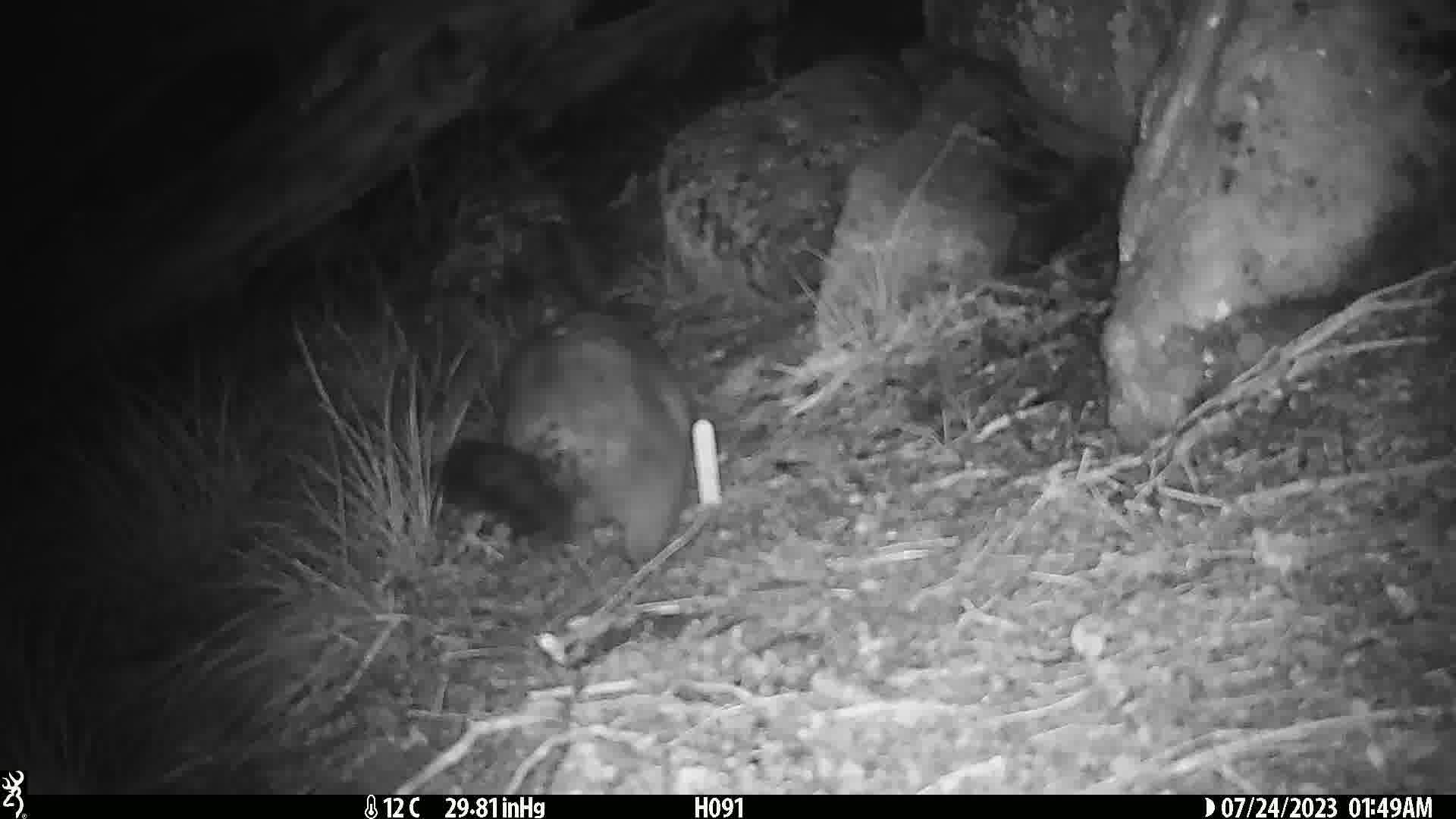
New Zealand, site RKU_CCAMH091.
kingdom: Animalia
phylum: Chordata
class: Mammalia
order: Diprotodontia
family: Phalangeridae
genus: Trichosurus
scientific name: Trichosurus vulpecula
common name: common brushtail possum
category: possum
Possum (common brushtail possum) (Trichosurus vulpecula).